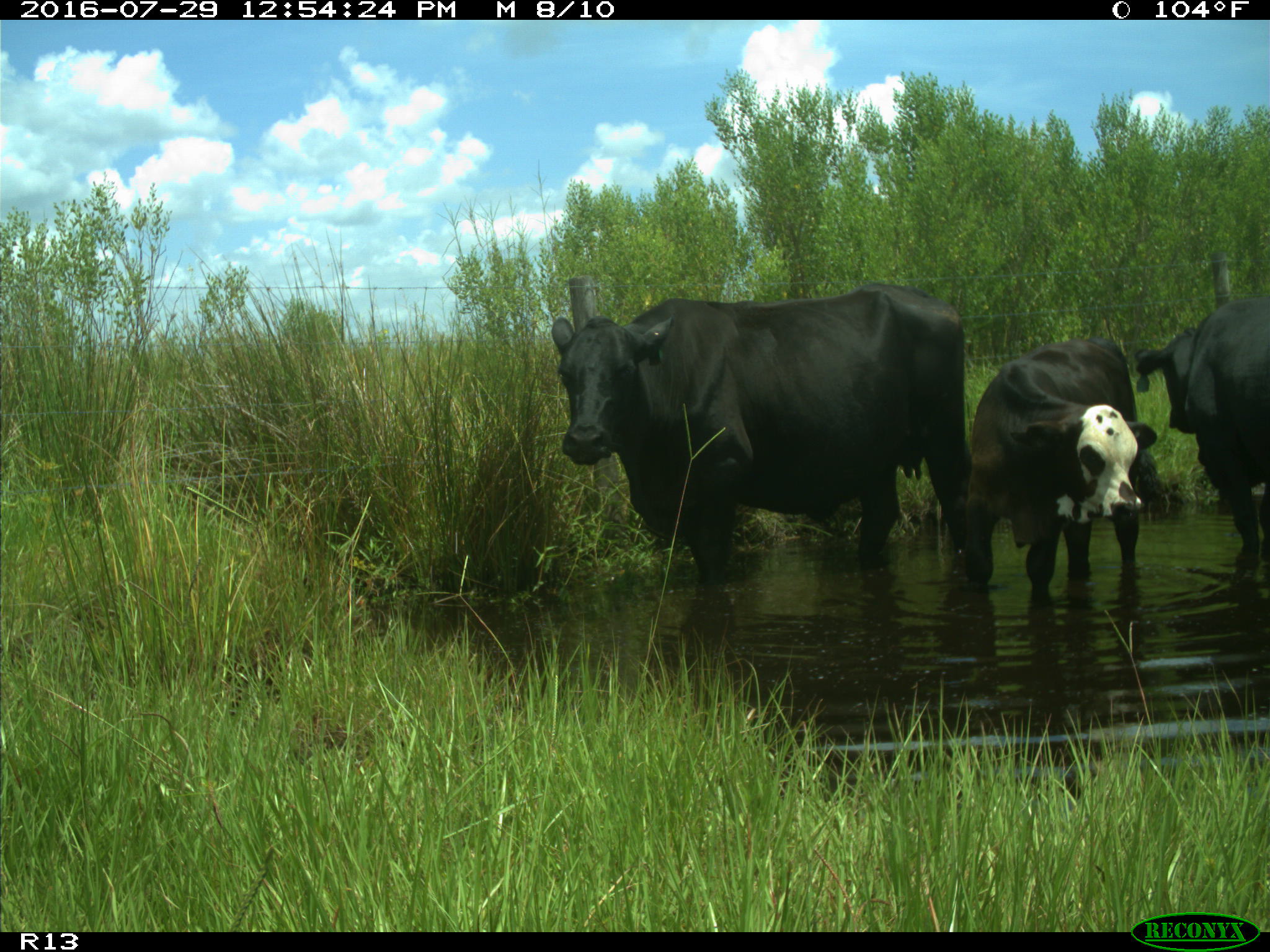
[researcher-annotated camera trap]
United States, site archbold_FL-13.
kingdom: Animalia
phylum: Chordata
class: Mammalia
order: Artiodactyla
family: Bovidae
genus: Bos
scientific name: Bos taurus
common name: domestic cow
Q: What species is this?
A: Bos taurus (domestic cow).